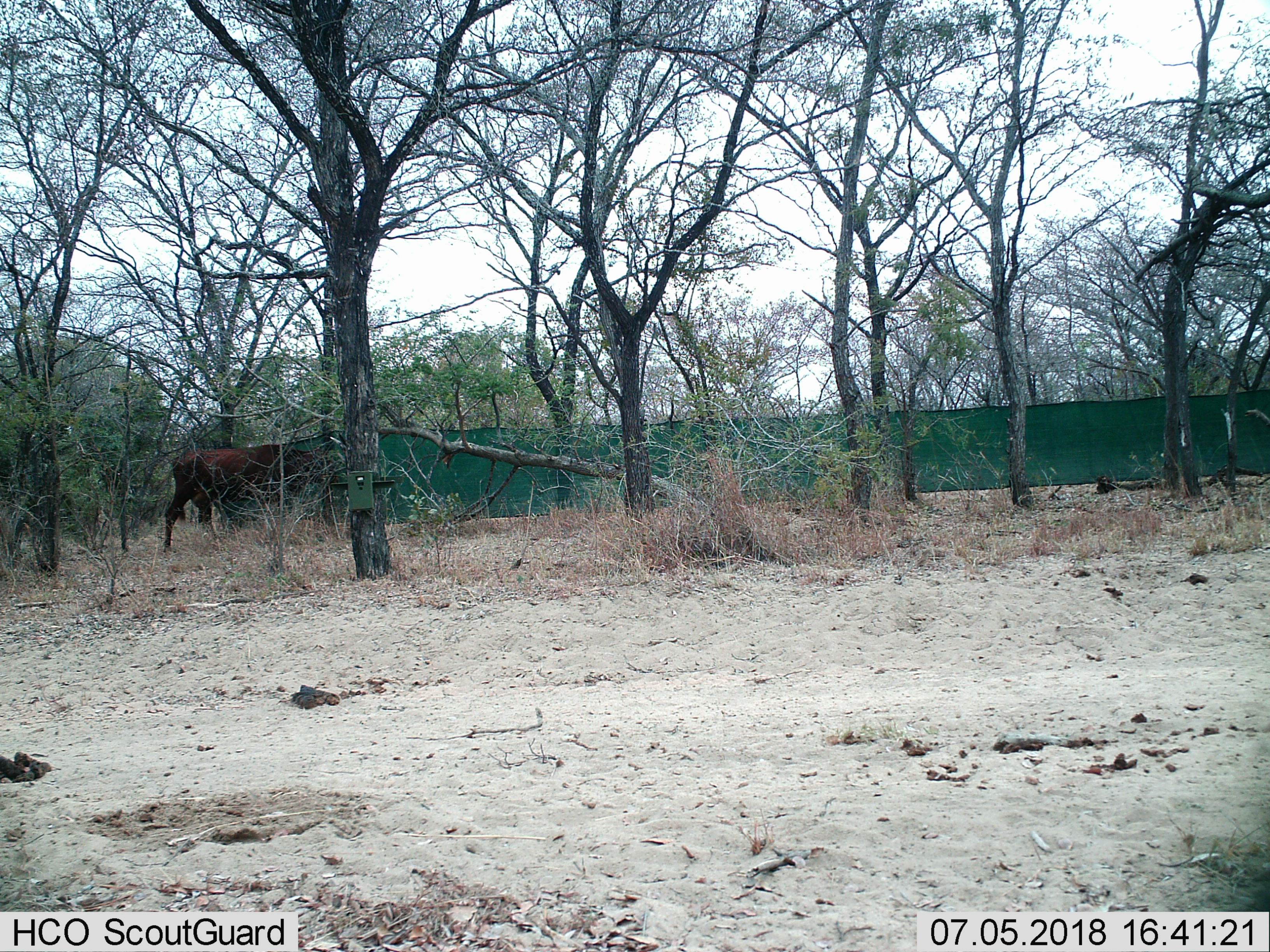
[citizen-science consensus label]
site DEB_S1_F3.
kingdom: Animalia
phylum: Chordata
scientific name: Vertebrata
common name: domestic animal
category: domesticanimal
Domesticanimal (domestic animal) (Vertebrata), count 1. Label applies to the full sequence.